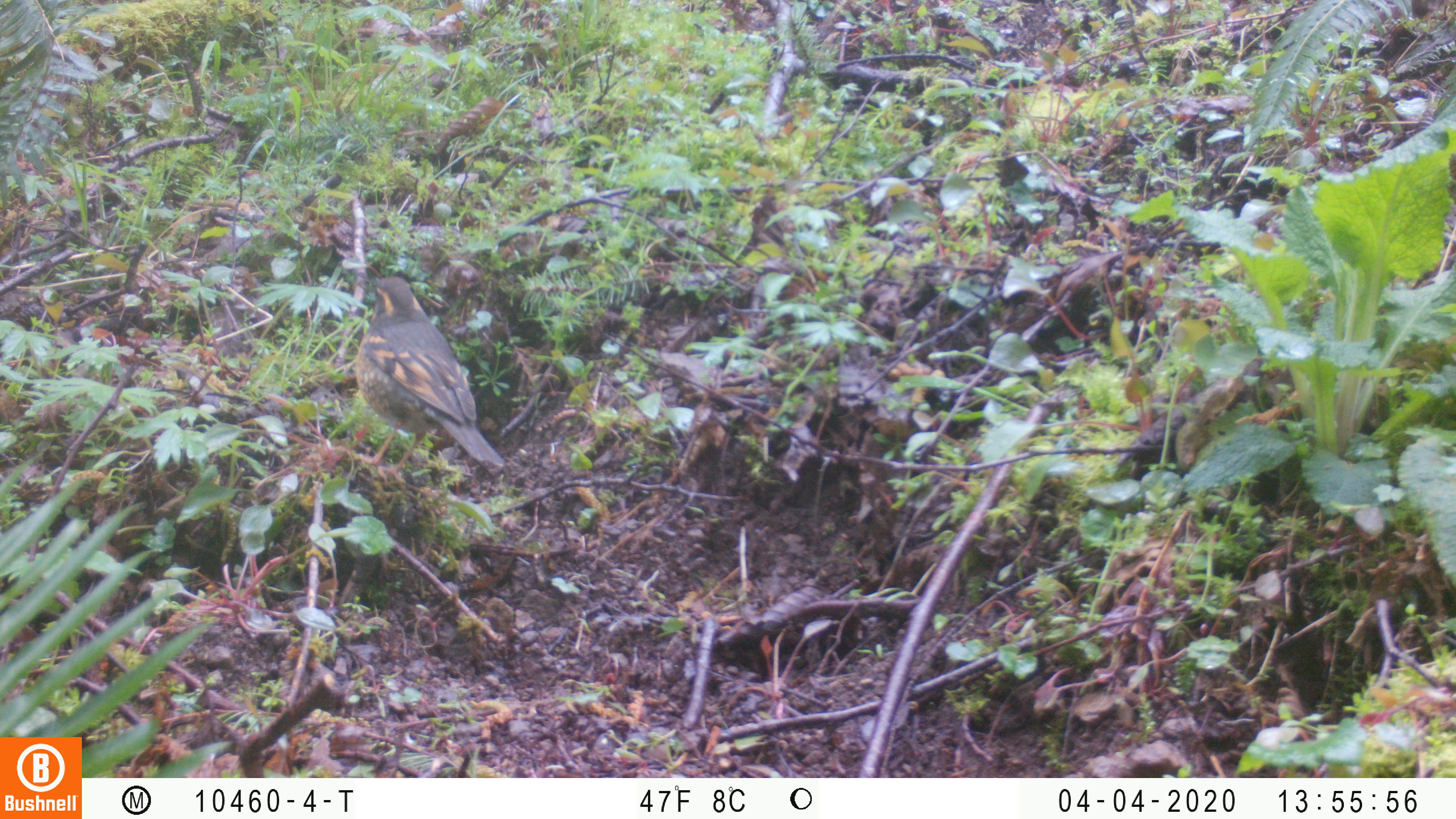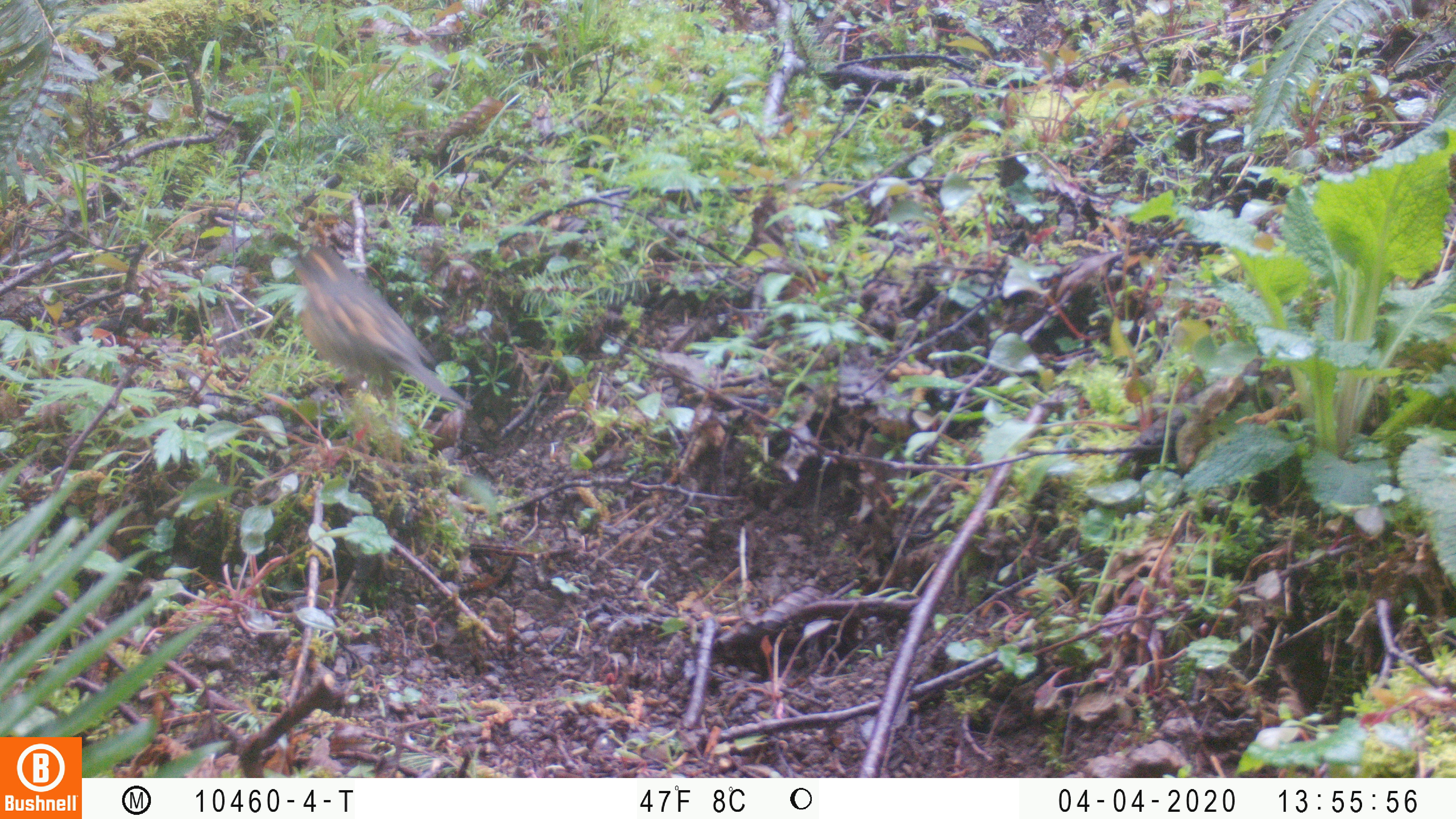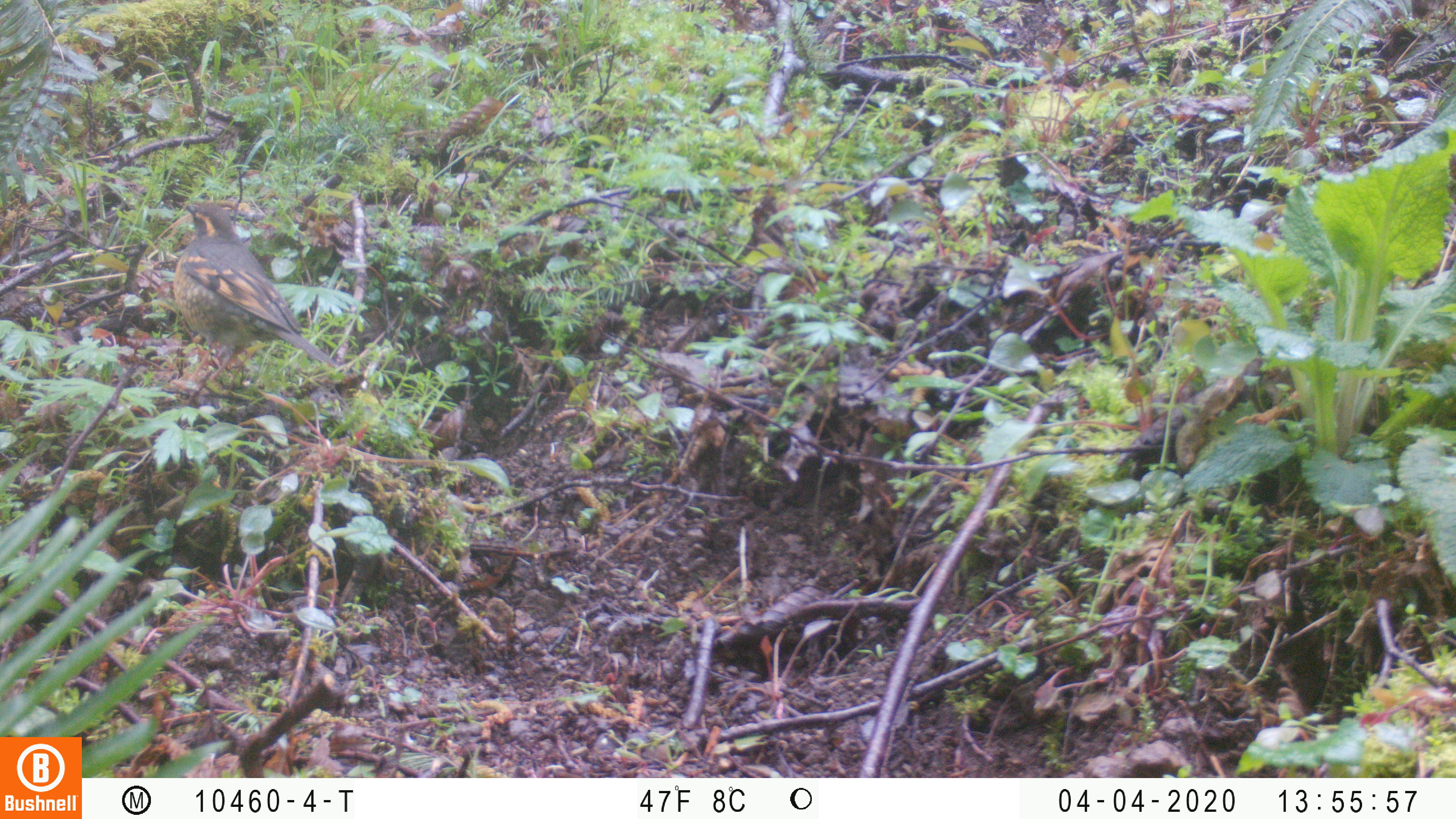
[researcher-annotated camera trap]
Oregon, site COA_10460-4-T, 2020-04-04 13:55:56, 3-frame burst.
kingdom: Animalia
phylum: Chordata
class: Aves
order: Passeriformes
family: Turdidae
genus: Ixoreus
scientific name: Ixoreus naevius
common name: varied thrush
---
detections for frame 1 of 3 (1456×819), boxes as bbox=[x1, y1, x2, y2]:
varied thrush: bbox=[356, 271, 502, 477]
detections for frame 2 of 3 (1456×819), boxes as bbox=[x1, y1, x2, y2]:
varied thrush: bbox=[294, 245, 461, 409]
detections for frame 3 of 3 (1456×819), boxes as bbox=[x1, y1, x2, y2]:
varied thrush: bbox=[173, 200, 329, 373]